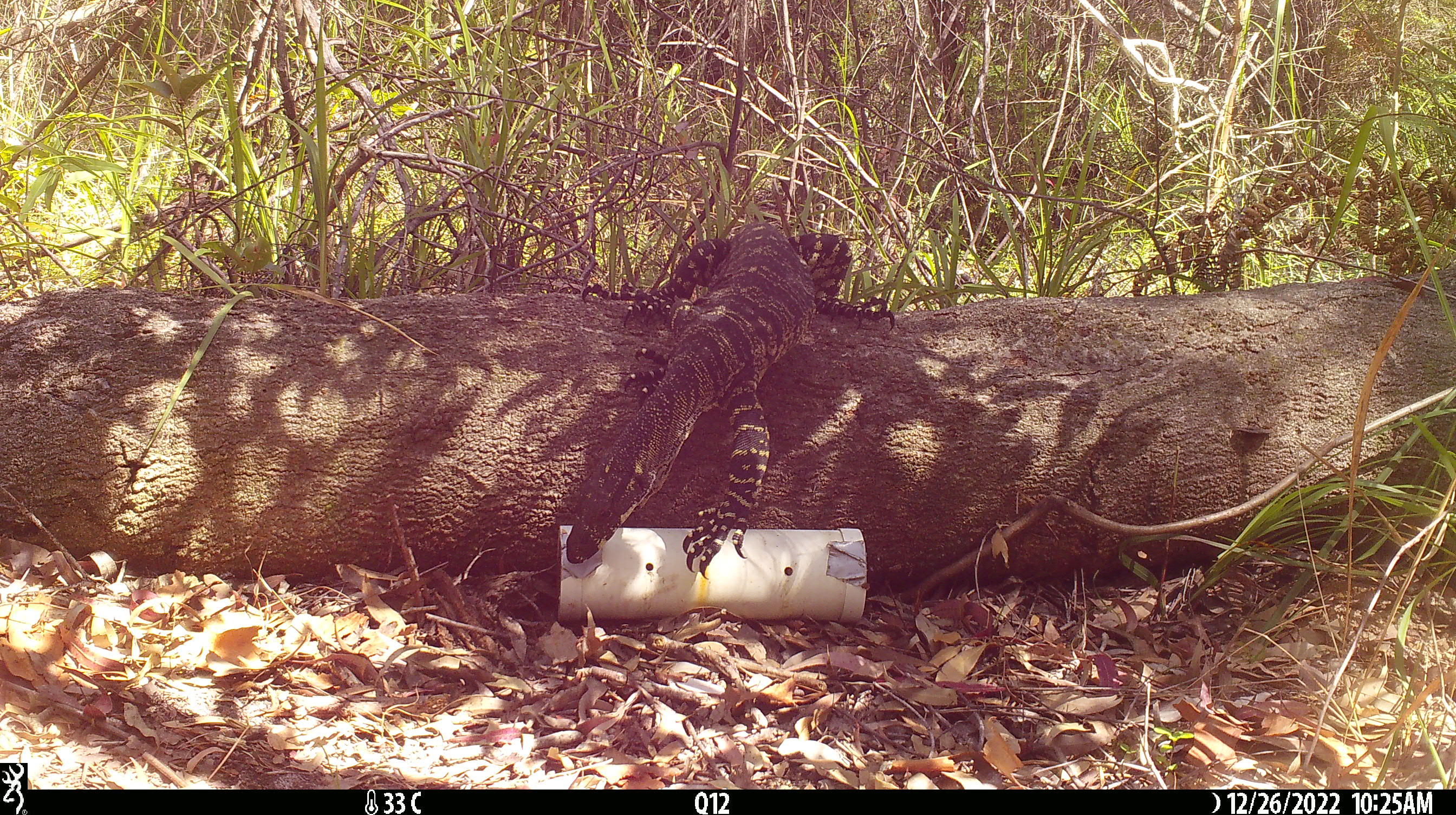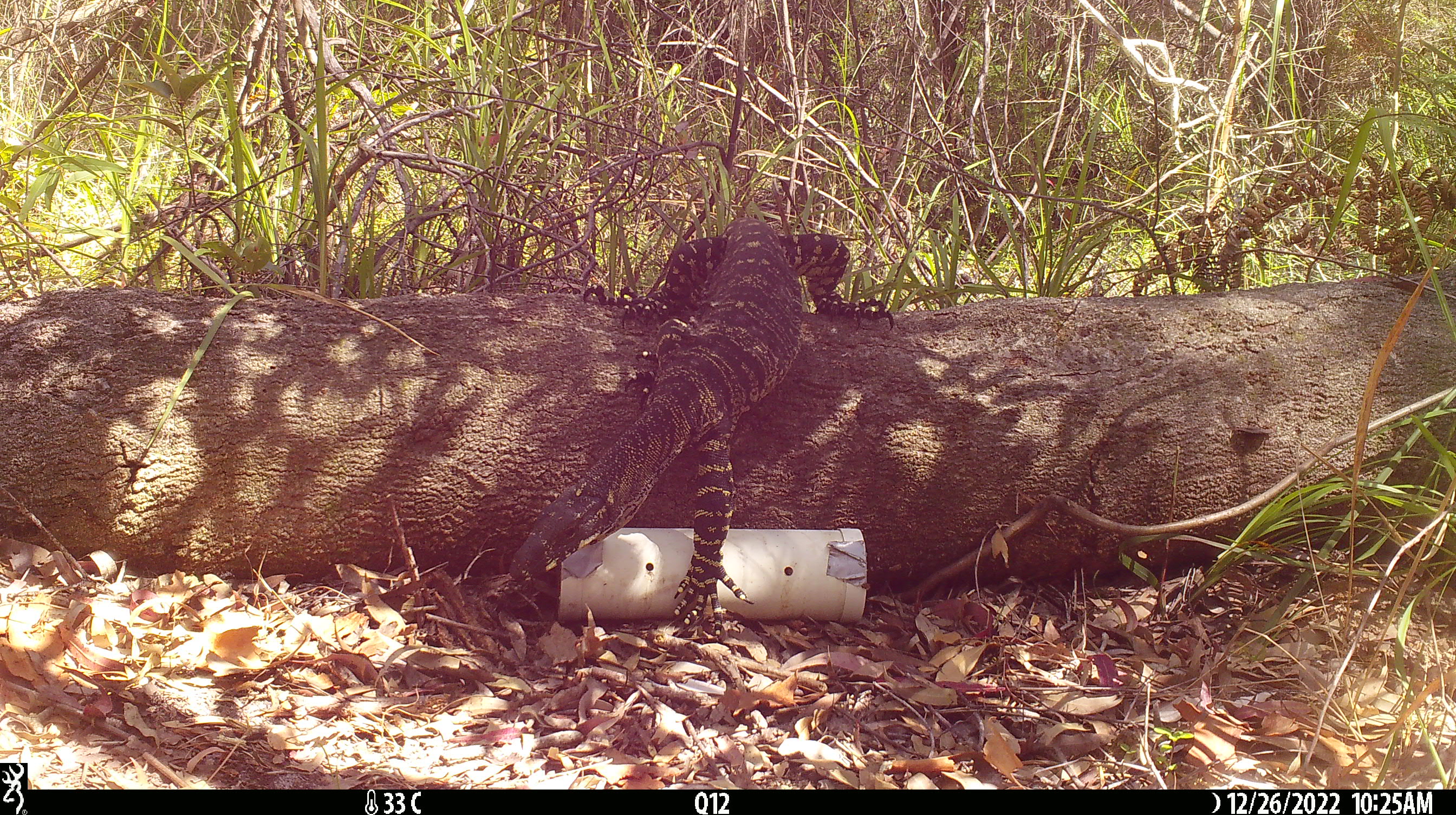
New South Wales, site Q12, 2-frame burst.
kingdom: Animalia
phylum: Chordata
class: Reptilia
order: Squamata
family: Varanidae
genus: Varanus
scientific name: Varanus varius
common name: lace monitor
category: goanna